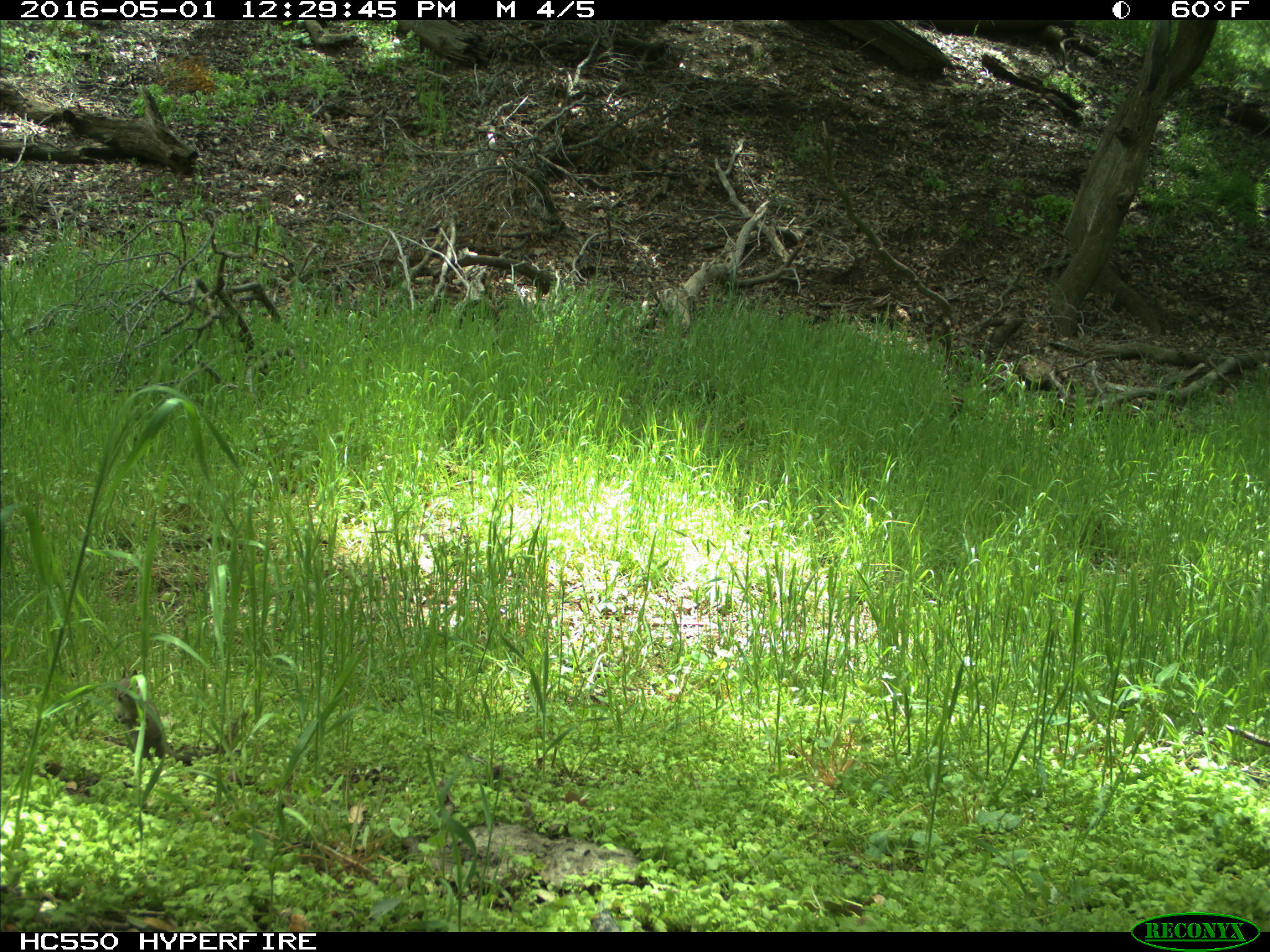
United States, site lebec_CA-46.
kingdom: Animalia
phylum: Chordata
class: Mammalia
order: Rodentia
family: Sciuridae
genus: Tamias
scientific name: Tamias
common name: chipmunk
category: unidentified chipmunk